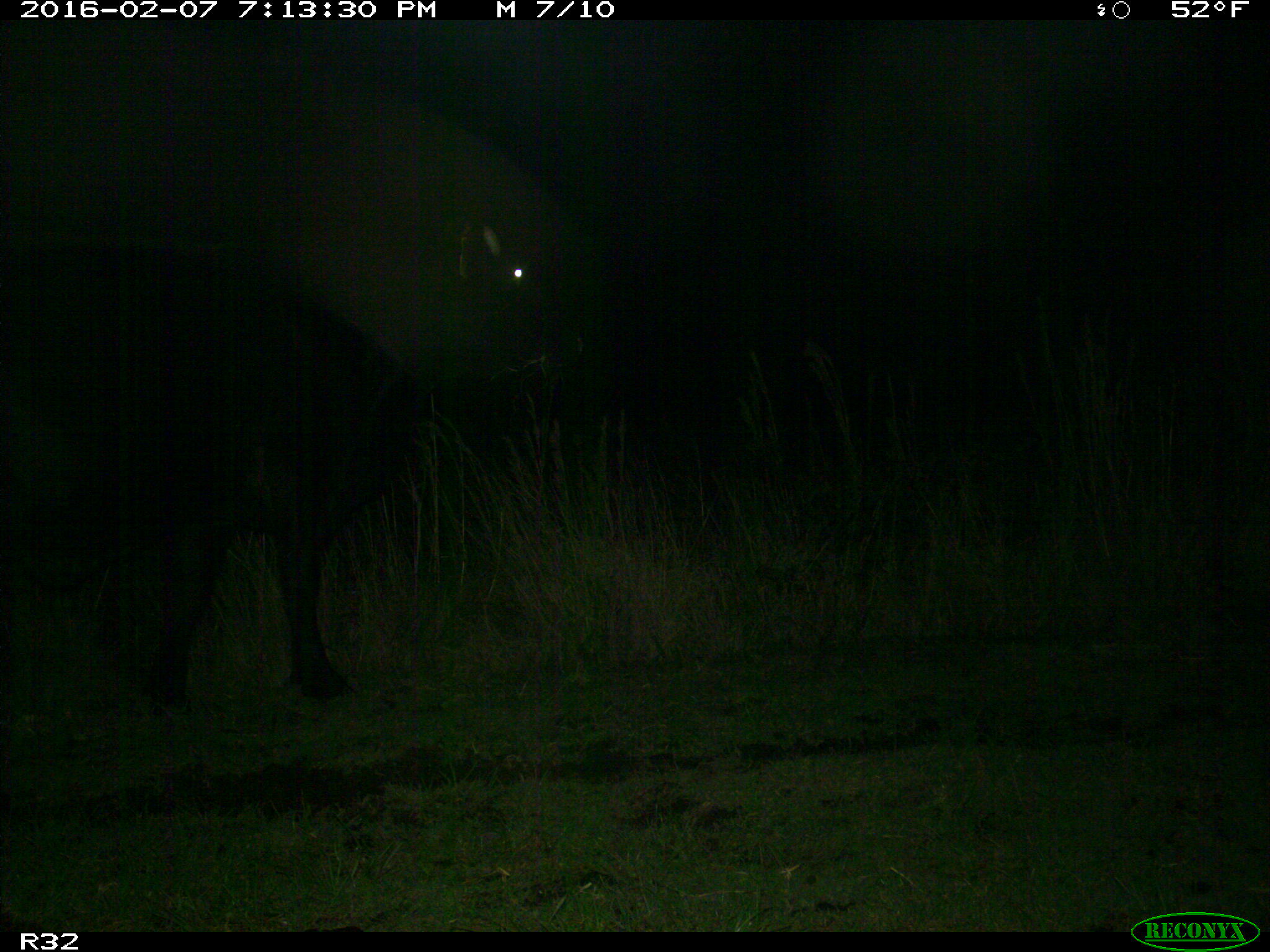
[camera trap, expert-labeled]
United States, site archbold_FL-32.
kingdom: Animalia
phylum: Chordata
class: Mammalia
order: Artiodactyla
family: Bovidae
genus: Bos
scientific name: Bos taurus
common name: domestic cow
Bos taurus (domestic cow).